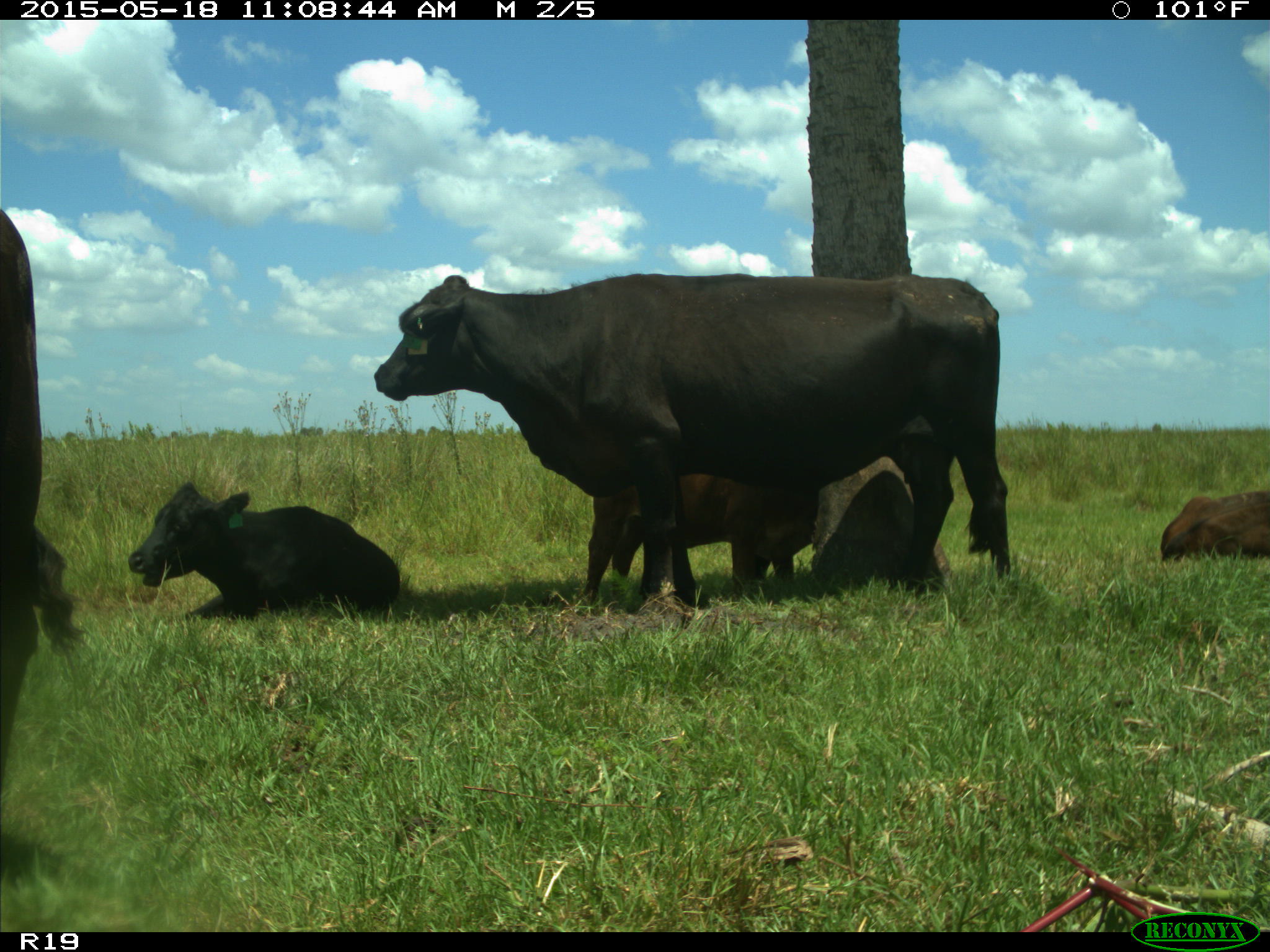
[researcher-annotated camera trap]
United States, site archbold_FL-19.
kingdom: Animalia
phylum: Chordata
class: Mammalia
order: Artiodactyla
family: Bovidae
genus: Bos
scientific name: Bos taurus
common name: domestic cow